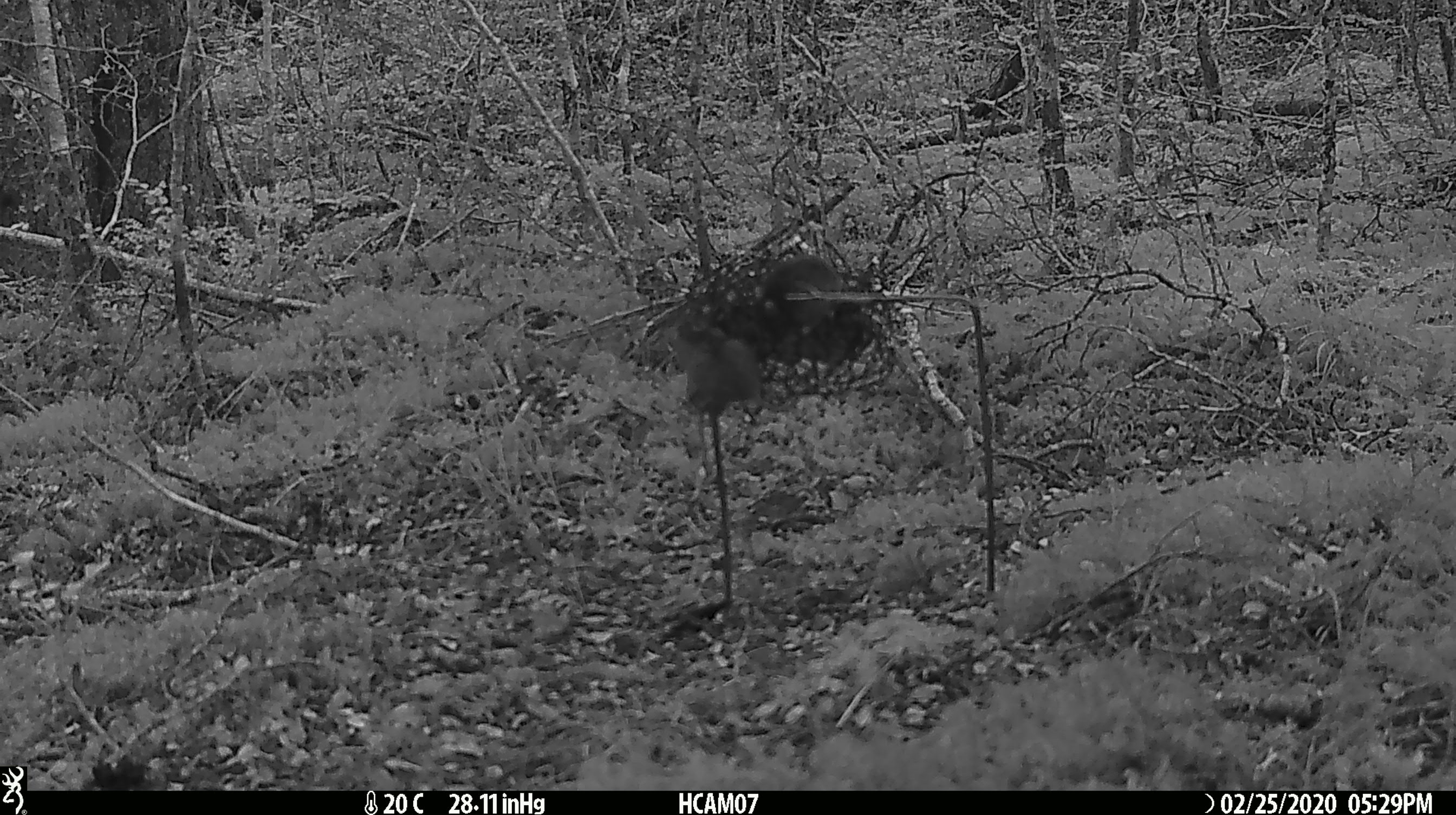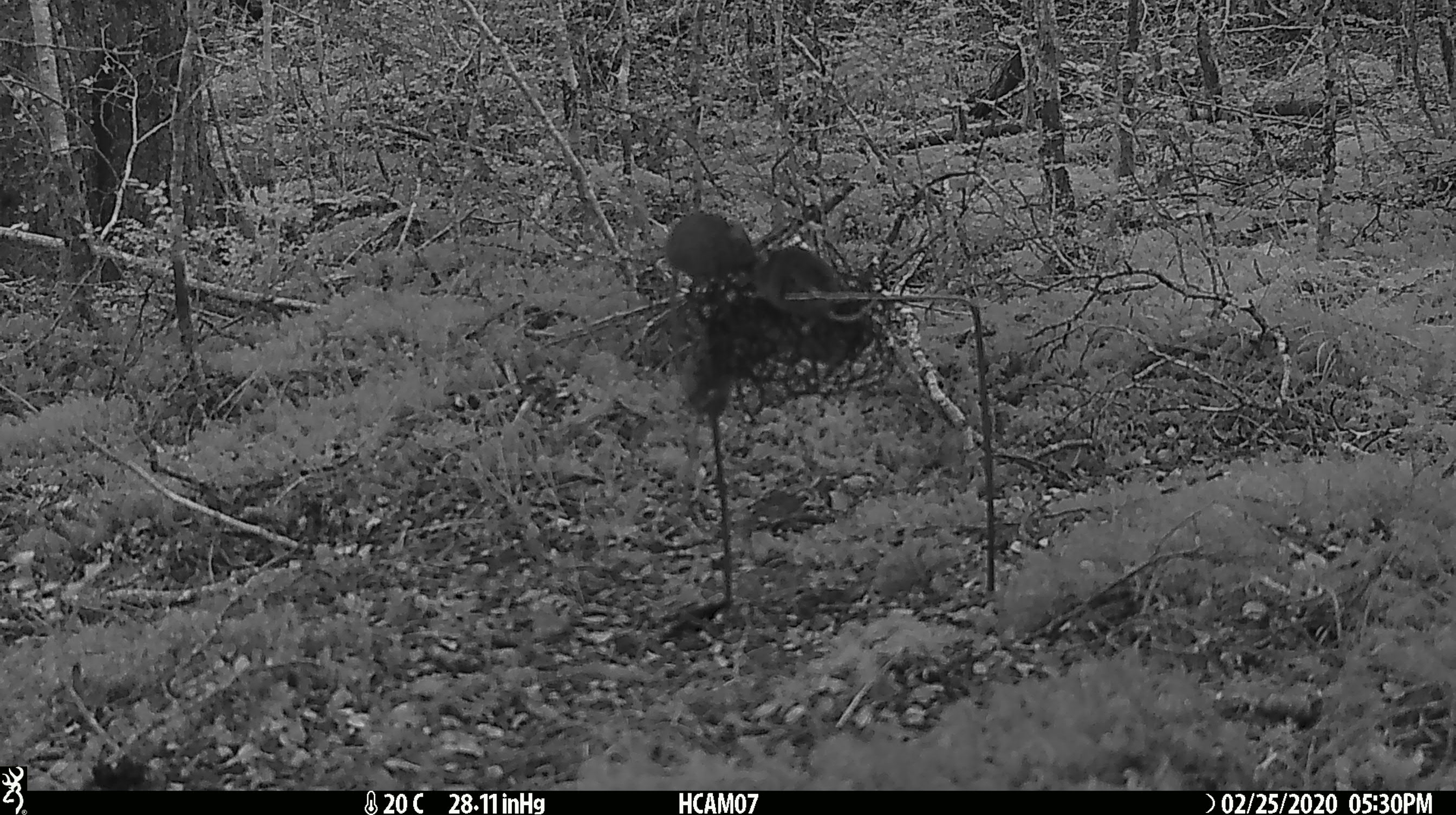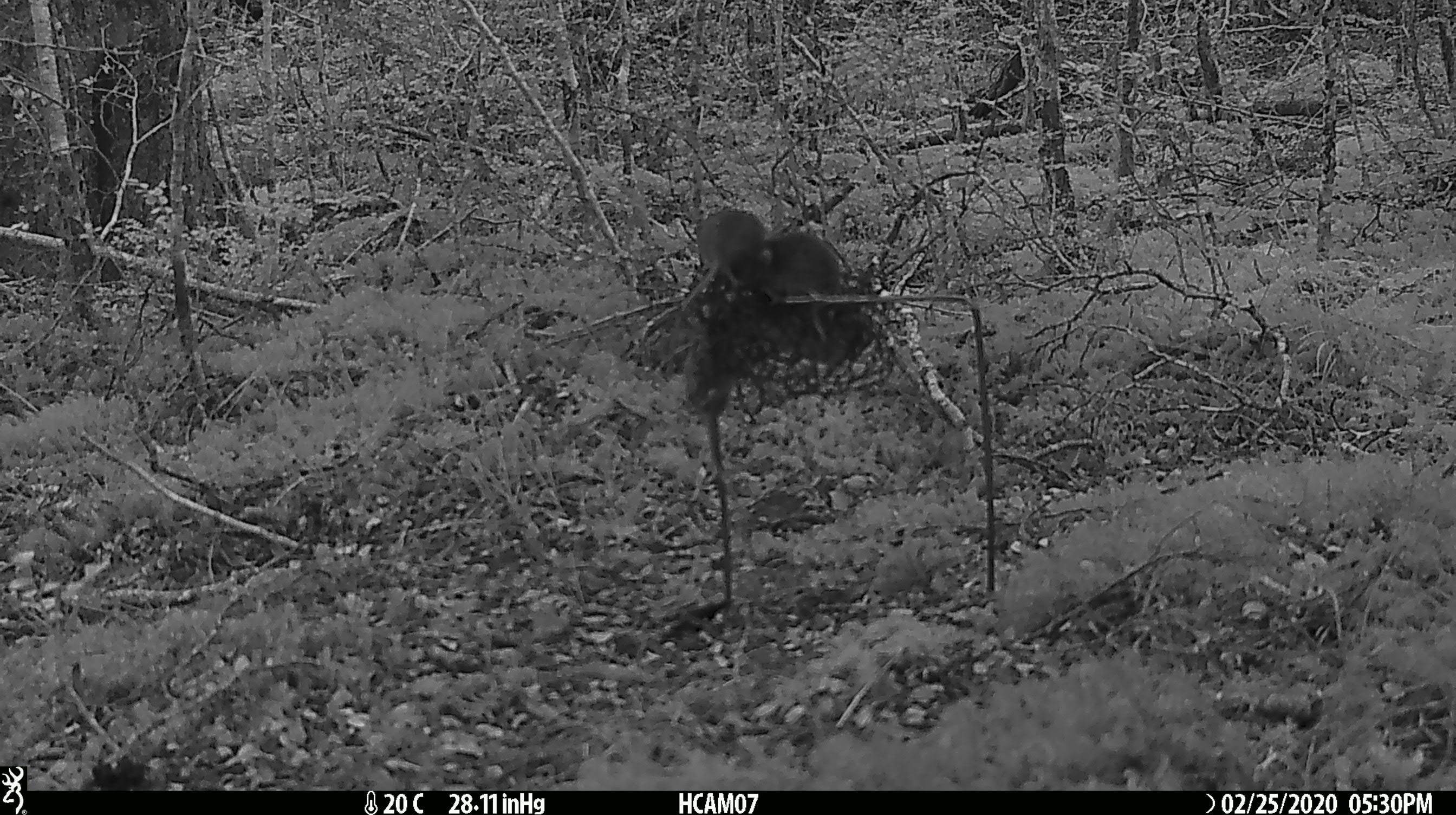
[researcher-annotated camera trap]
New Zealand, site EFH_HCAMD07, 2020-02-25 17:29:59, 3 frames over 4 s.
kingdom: Animalia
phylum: Chordata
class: Mammalia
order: Rodentia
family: Muridae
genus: Mus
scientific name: Mus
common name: mouse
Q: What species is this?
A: Mouse (Mus).